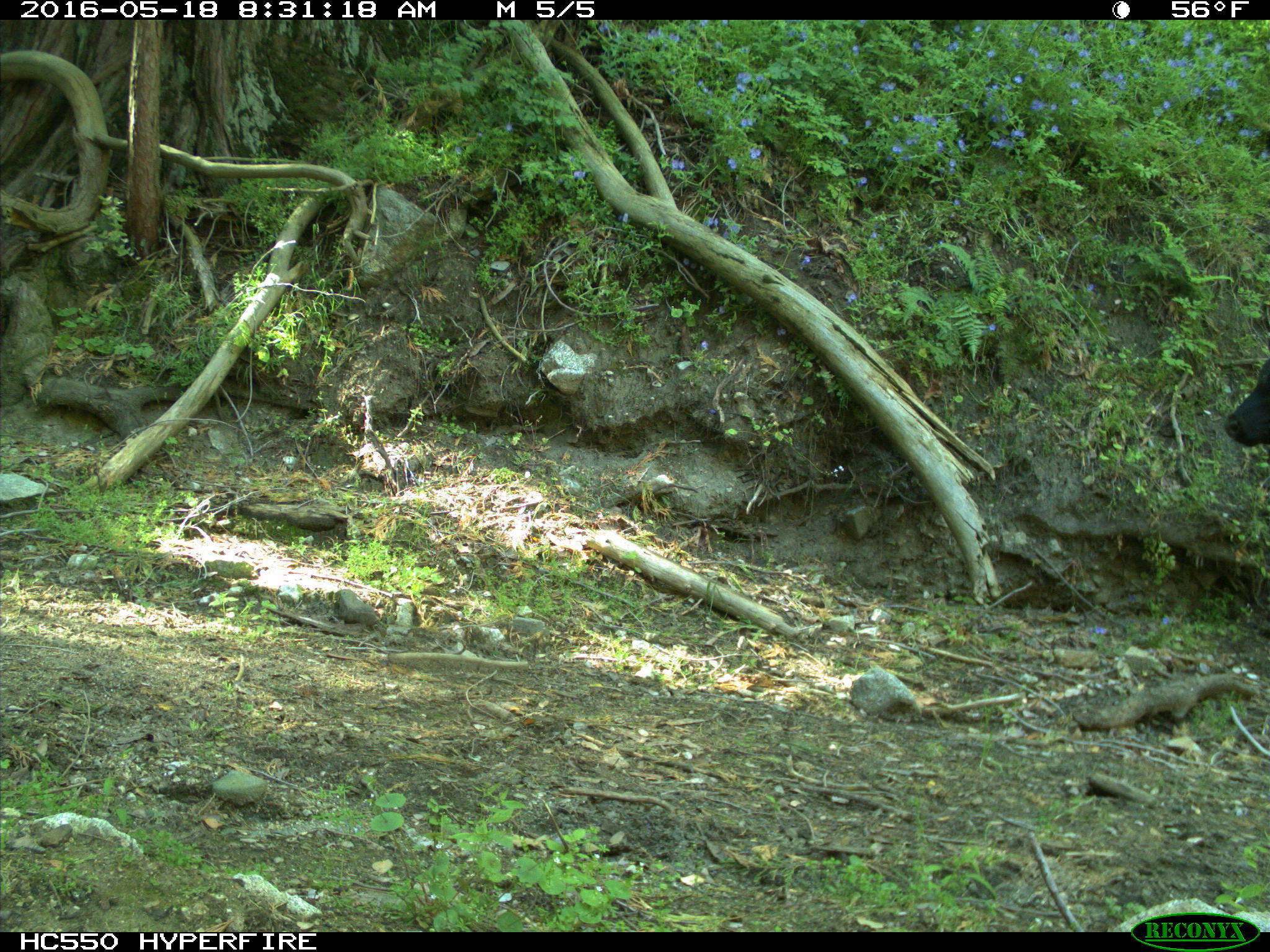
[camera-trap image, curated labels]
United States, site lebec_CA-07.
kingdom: Animalia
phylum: Chordata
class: Mammalia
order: Artiodactyla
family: Bovidae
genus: Bos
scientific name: Bos taurus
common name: domestic cow